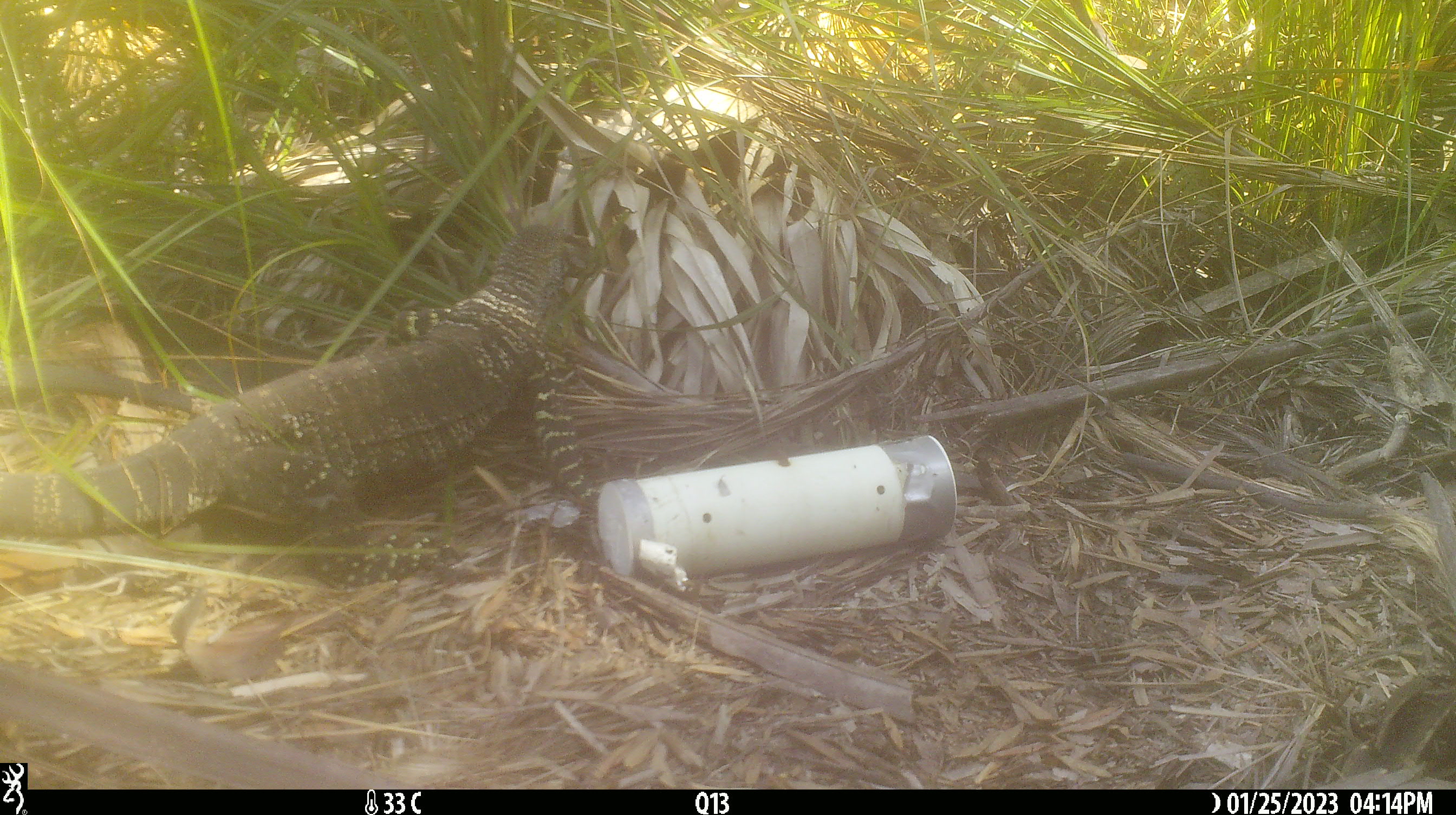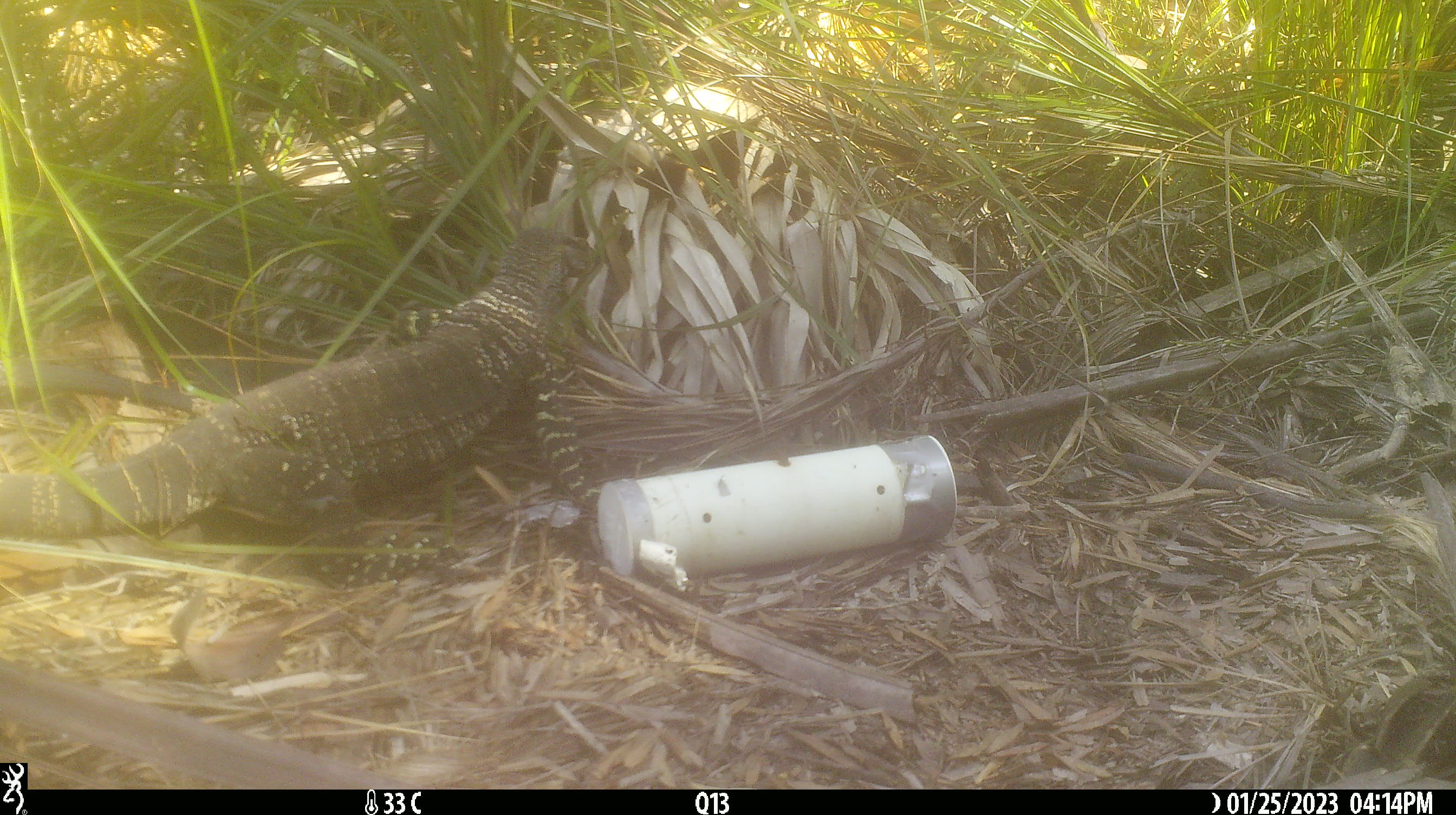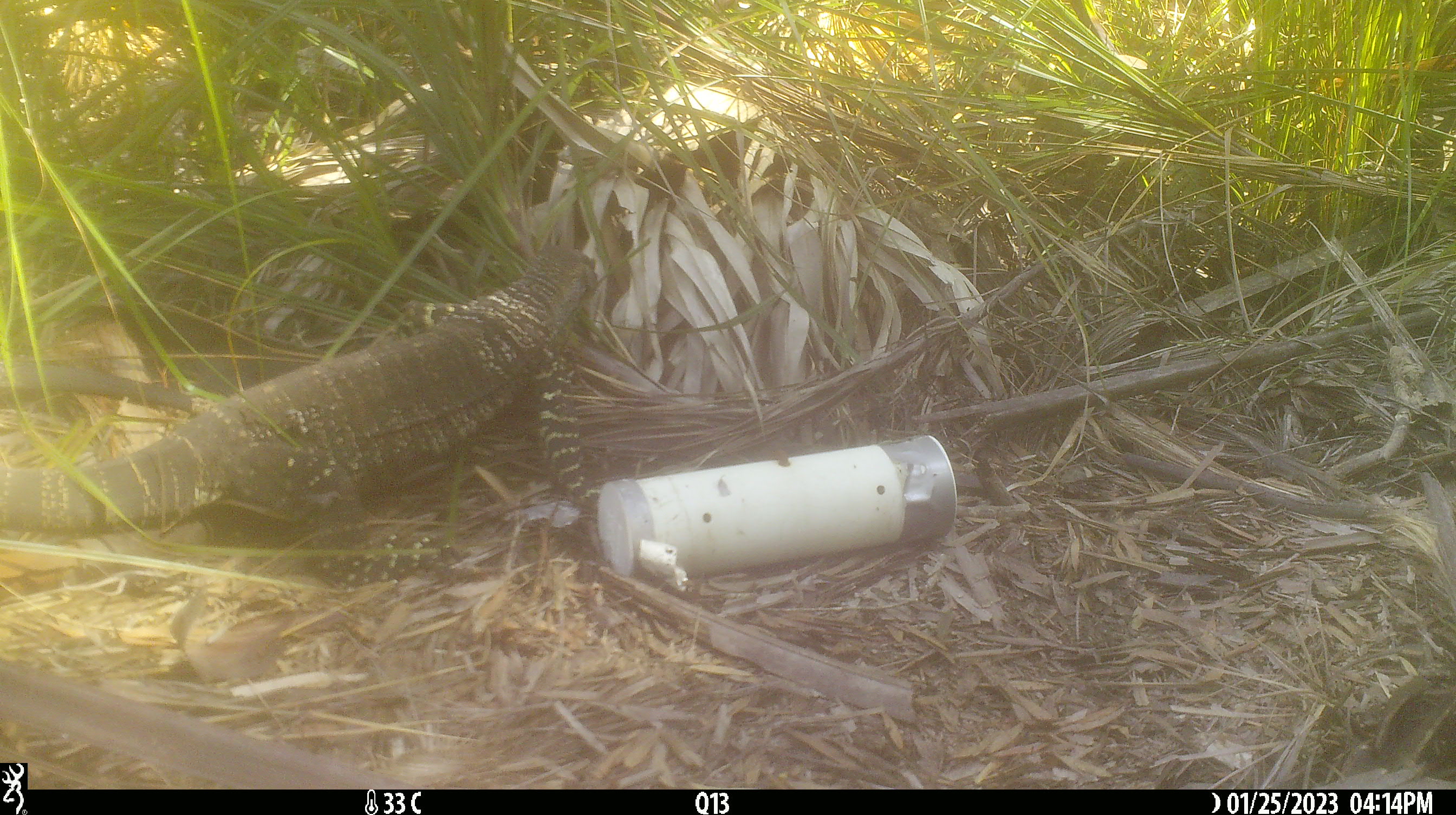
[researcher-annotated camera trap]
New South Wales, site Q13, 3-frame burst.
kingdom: Animalia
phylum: Chordata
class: Reptilia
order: Squamata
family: Varanidae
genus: Varanus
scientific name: Varanus varius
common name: lace monitor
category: goanna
Goanna (lace monitor) (Varanus varius).